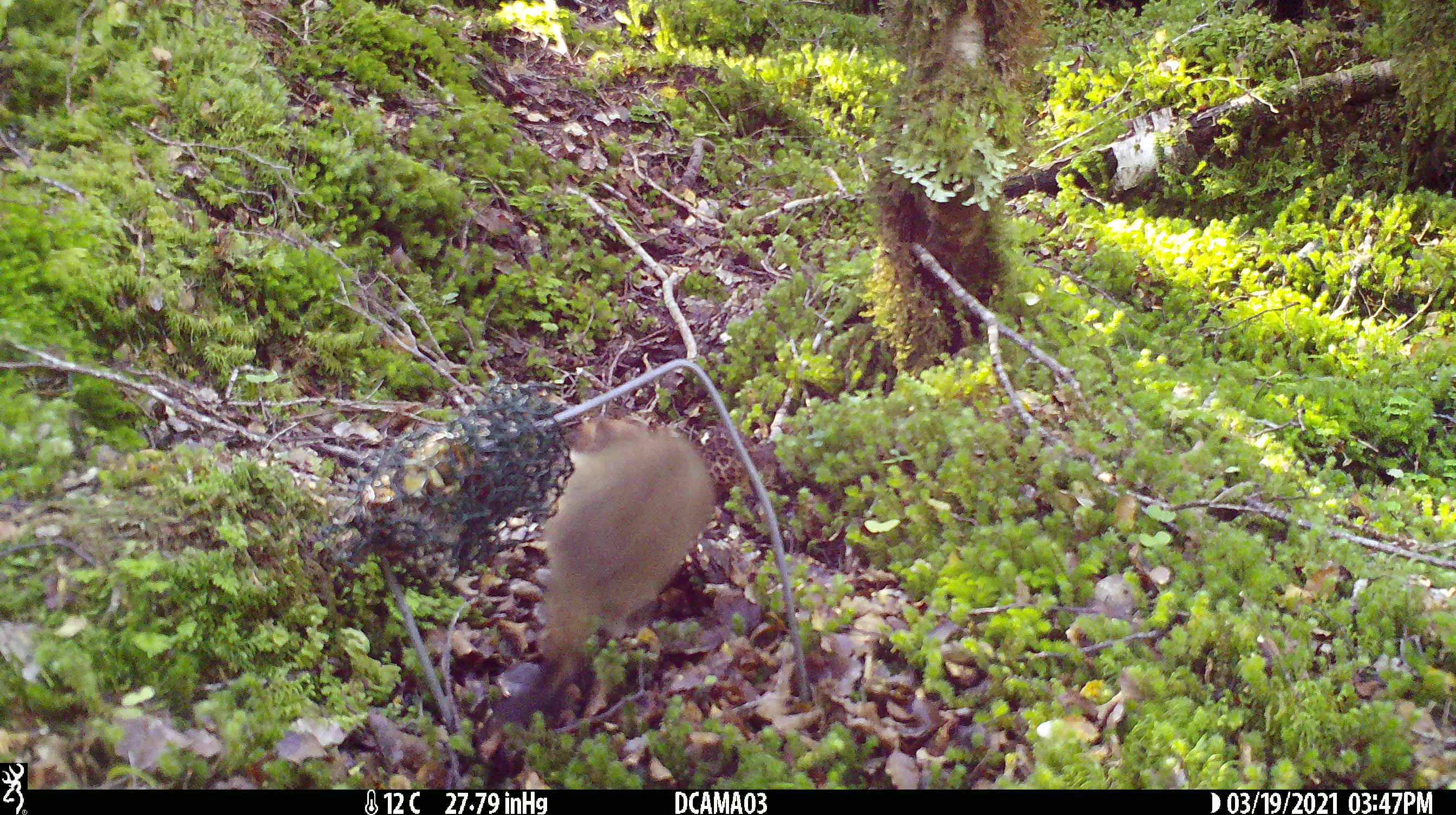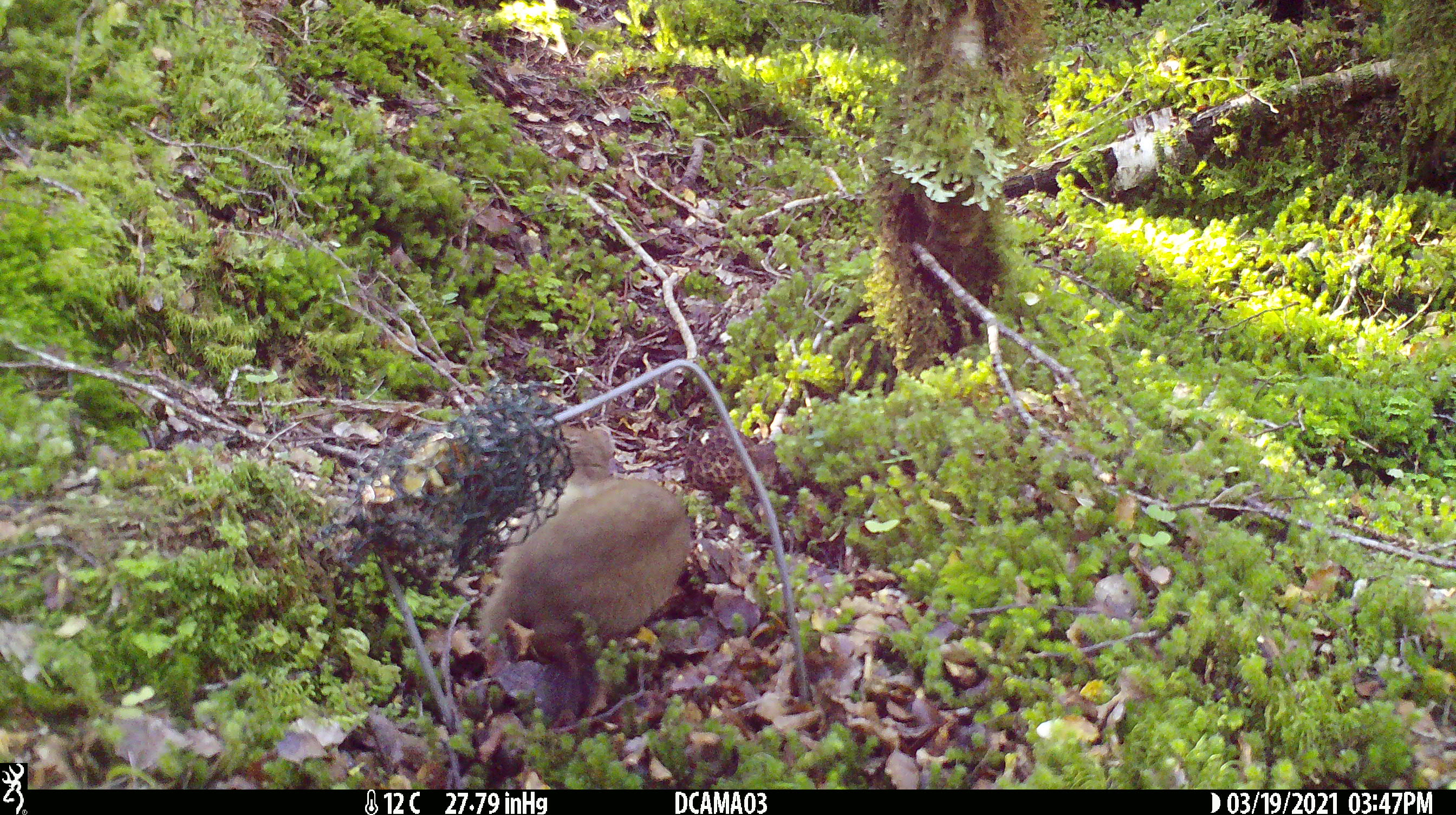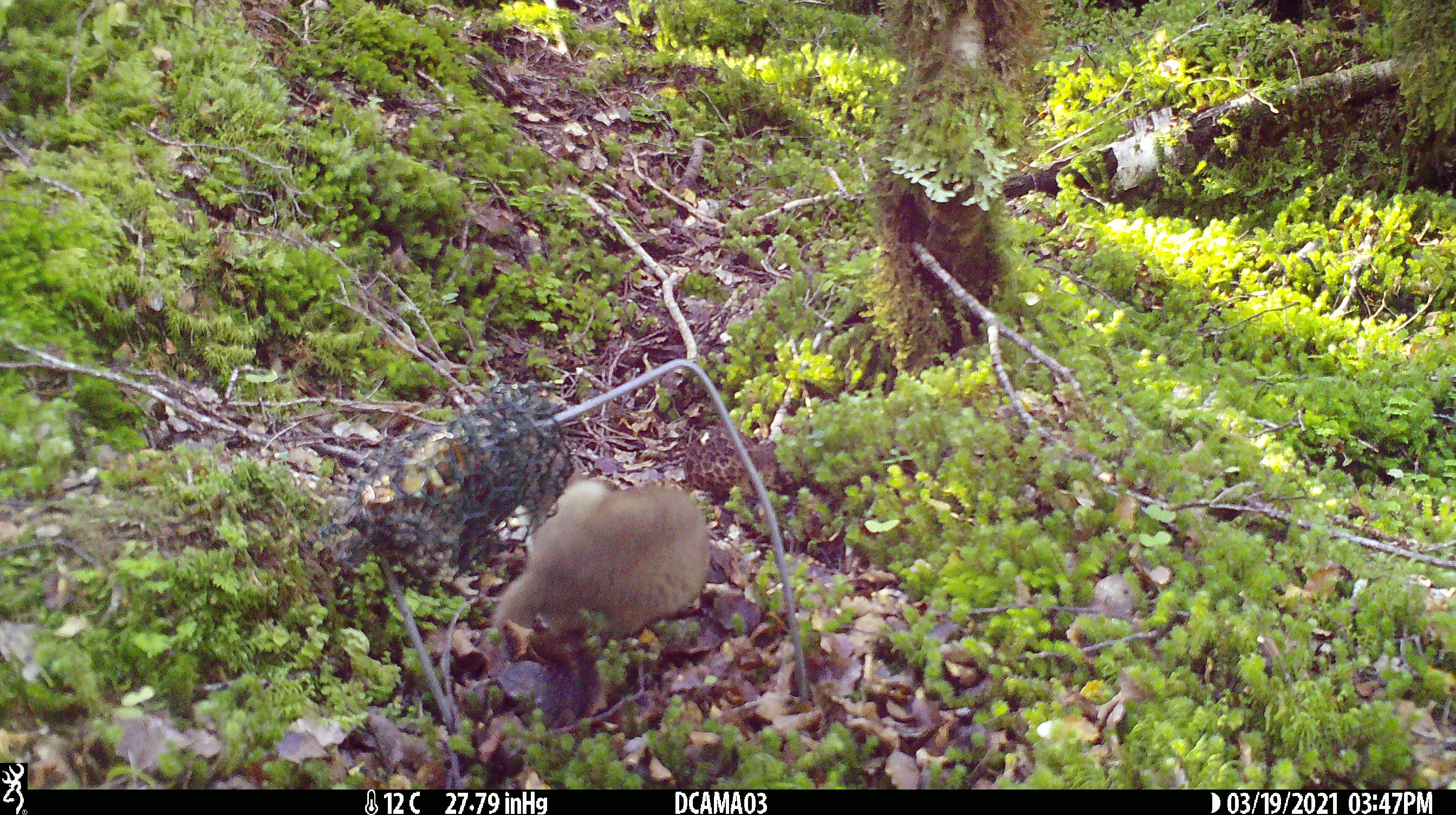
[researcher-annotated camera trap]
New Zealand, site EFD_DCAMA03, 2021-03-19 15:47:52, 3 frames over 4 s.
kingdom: Animalia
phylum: Chordata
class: Mammalia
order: Carnivora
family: Mustelidae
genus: Mustela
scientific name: Mustela erminea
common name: stoat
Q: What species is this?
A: Stoat (Mustela erminea).